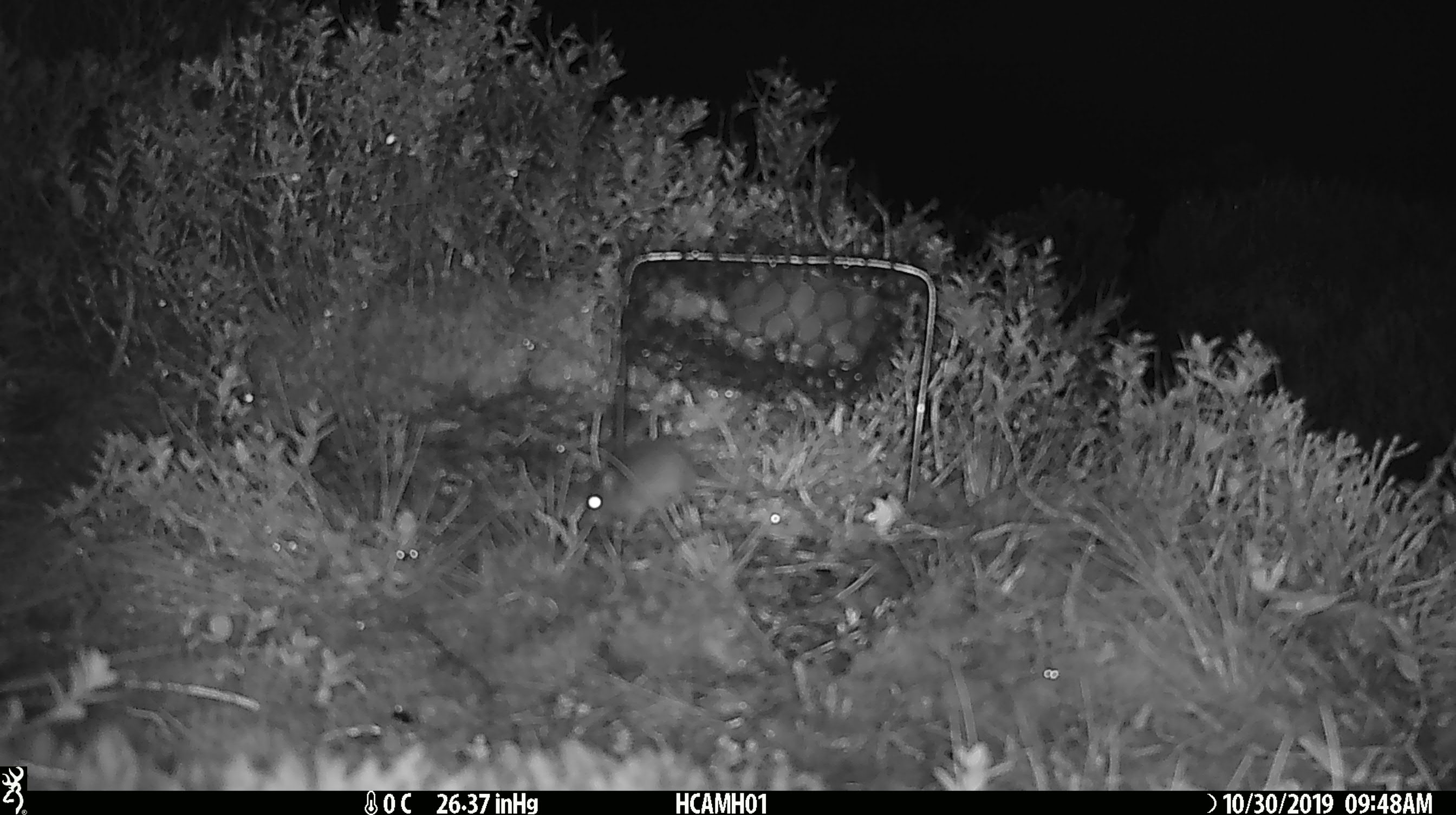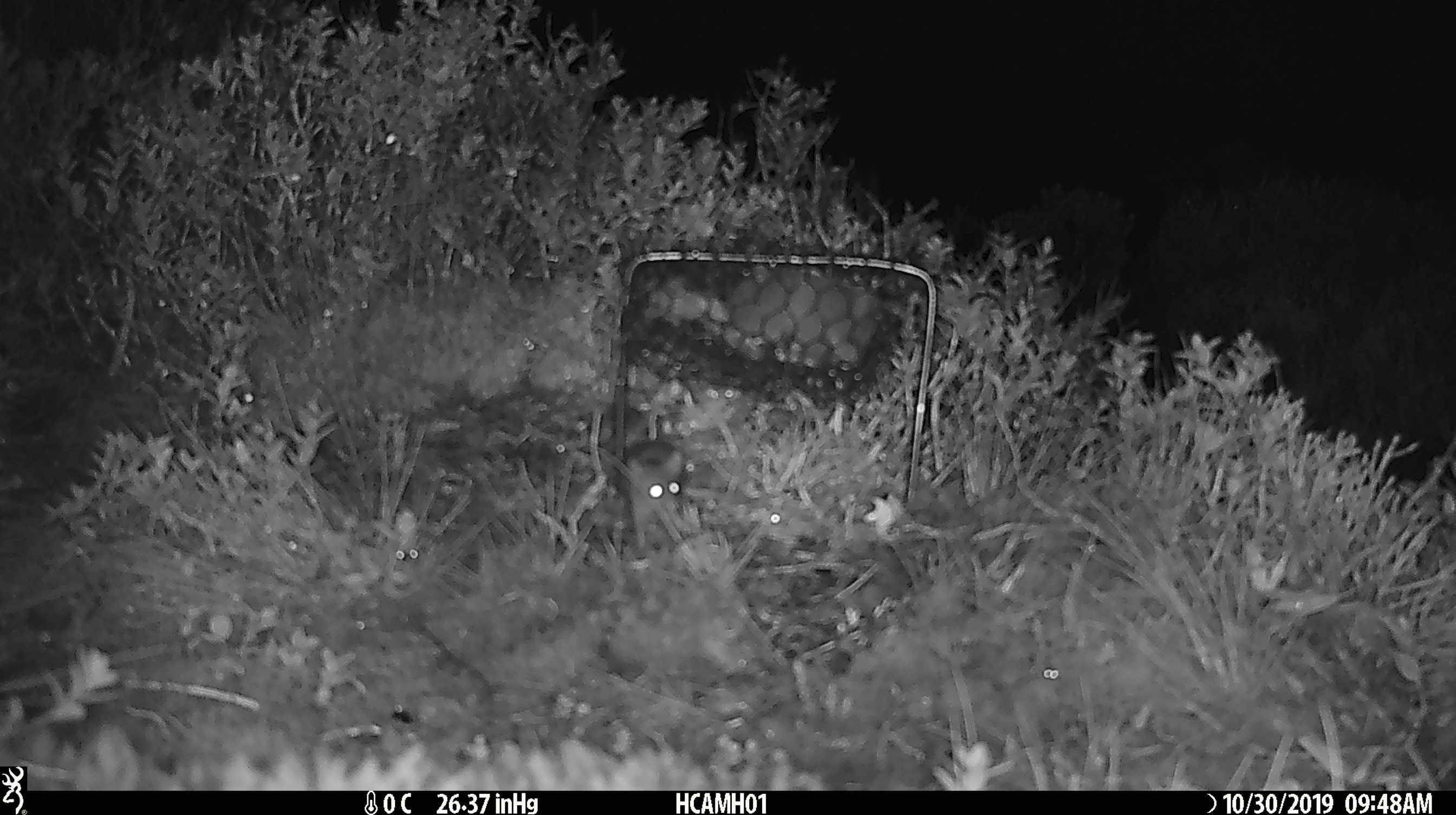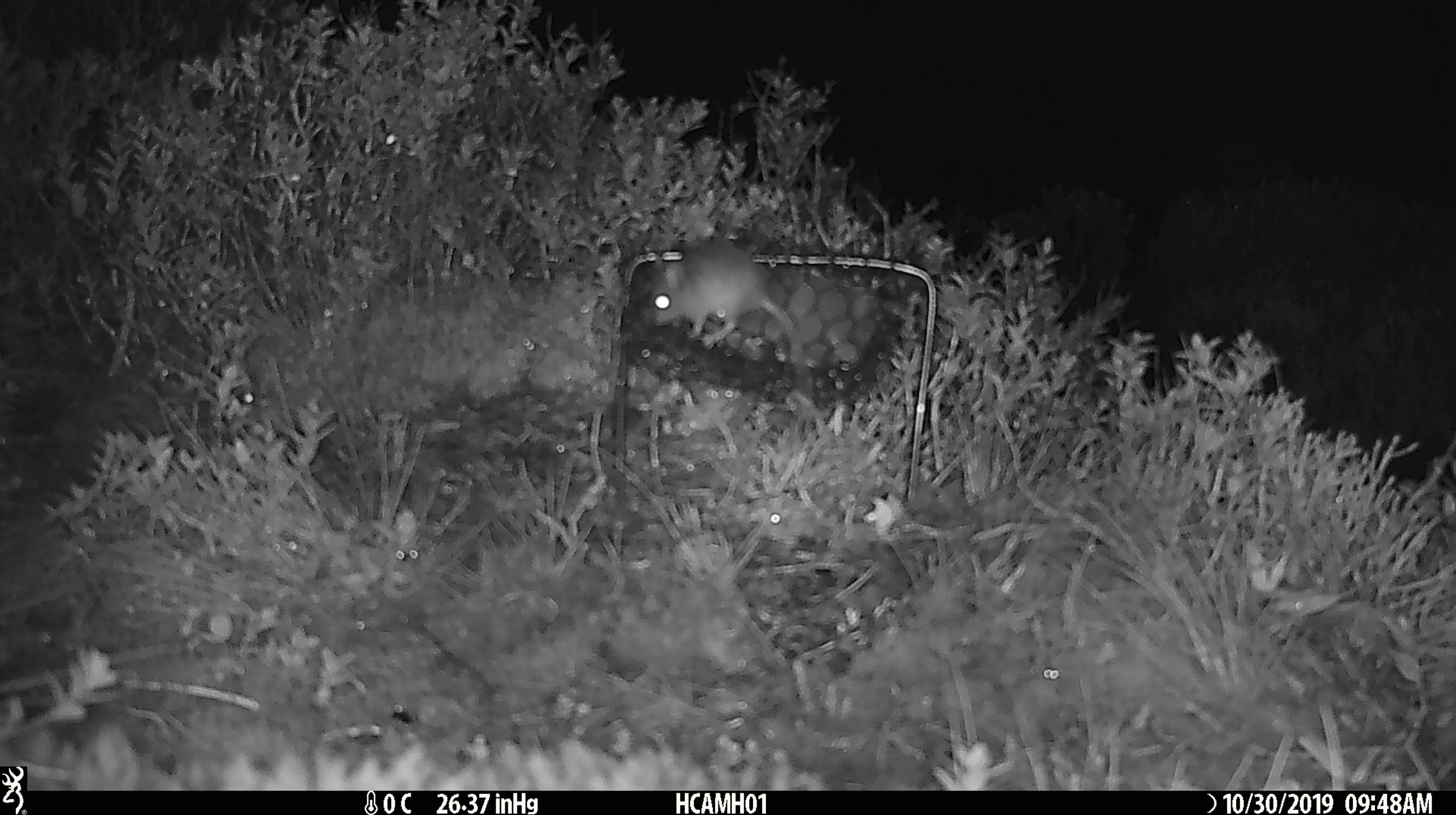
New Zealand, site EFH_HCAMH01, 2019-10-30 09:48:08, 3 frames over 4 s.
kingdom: Animalia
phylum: Chordata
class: Mammalia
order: Rodentia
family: Muridae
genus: Mus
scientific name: Mus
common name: mouse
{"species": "mouse (Mus)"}